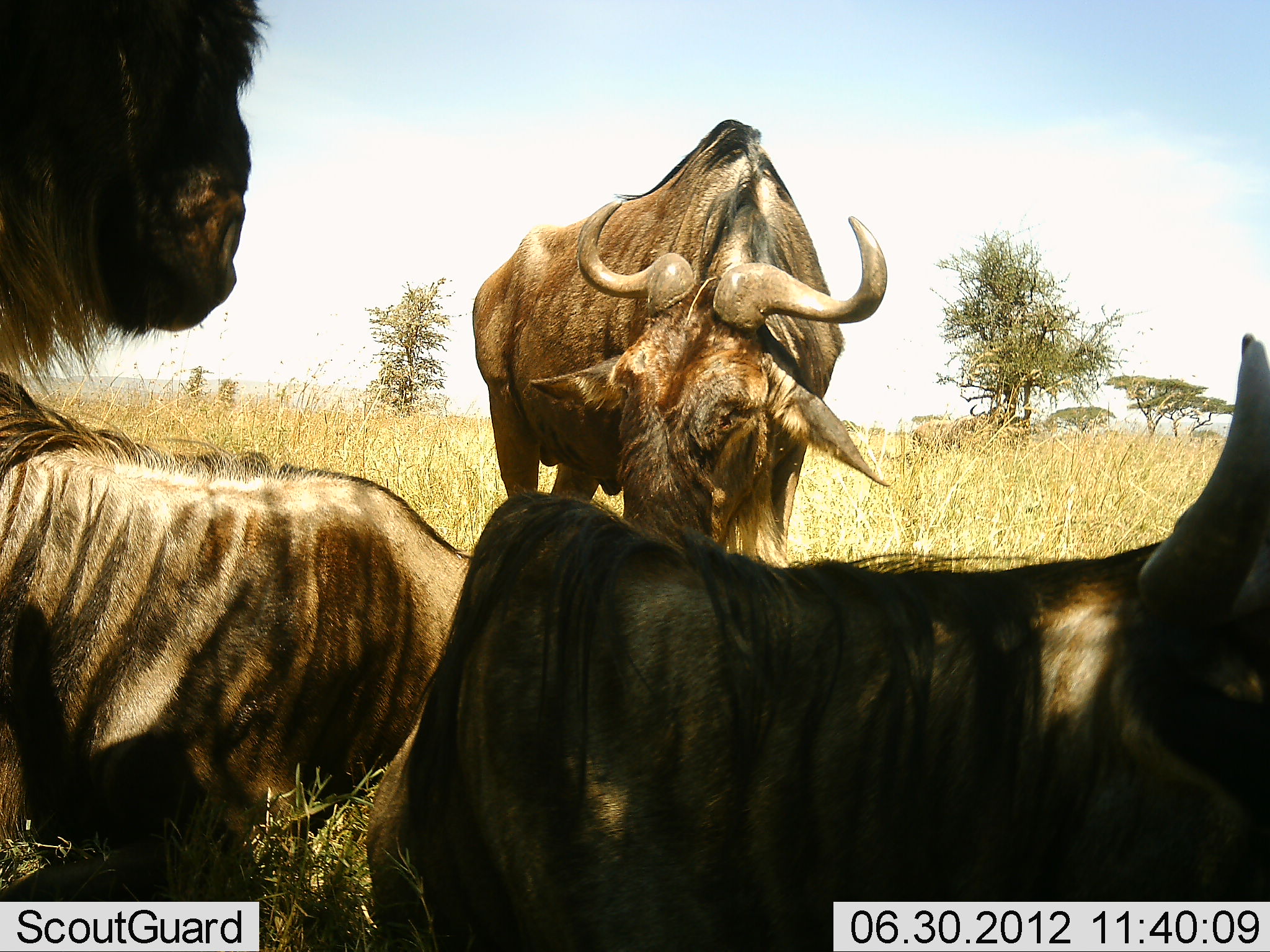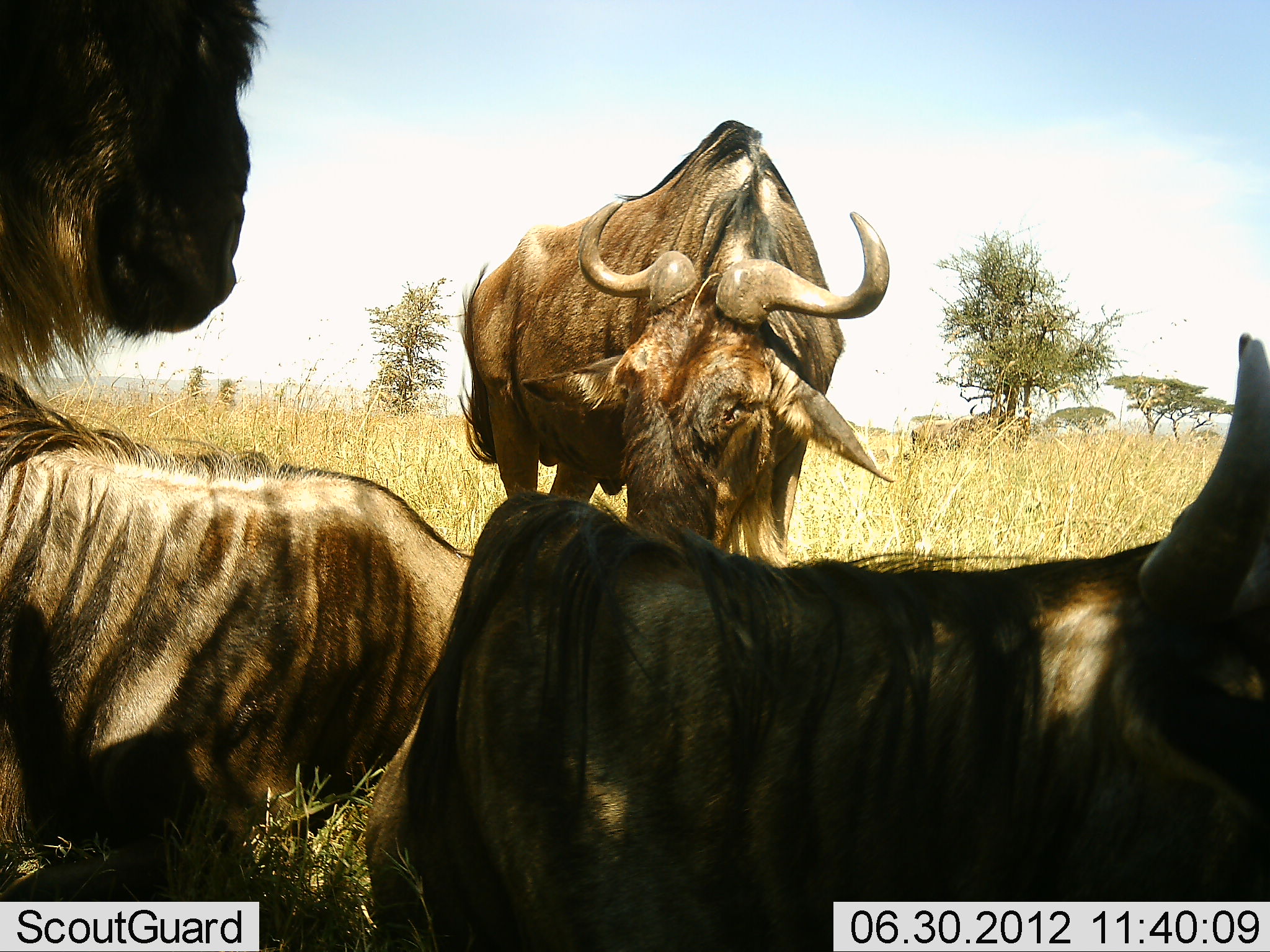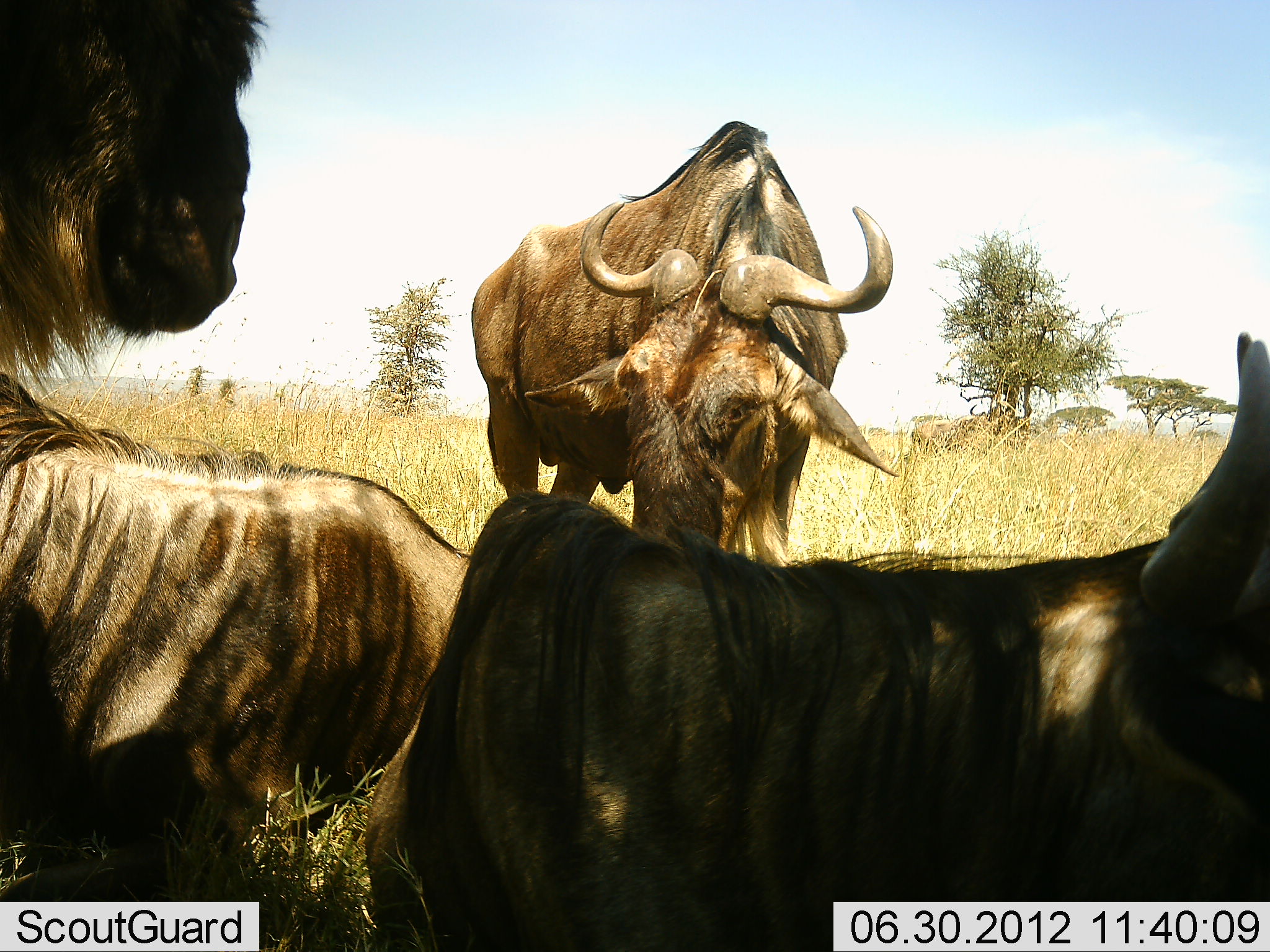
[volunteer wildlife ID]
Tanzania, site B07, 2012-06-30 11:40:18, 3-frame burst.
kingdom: Animalia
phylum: Chordata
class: Mammalia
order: Artiodactyla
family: Bovidae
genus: Connochaetes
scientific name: Connochaetes taurinus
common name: blue wildebeest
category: wildebeest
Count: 4.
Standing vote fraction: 80%.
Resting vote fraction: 100%.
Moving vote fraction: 0%.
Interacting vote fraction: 0%.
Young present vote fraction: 0%.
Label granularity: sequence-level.